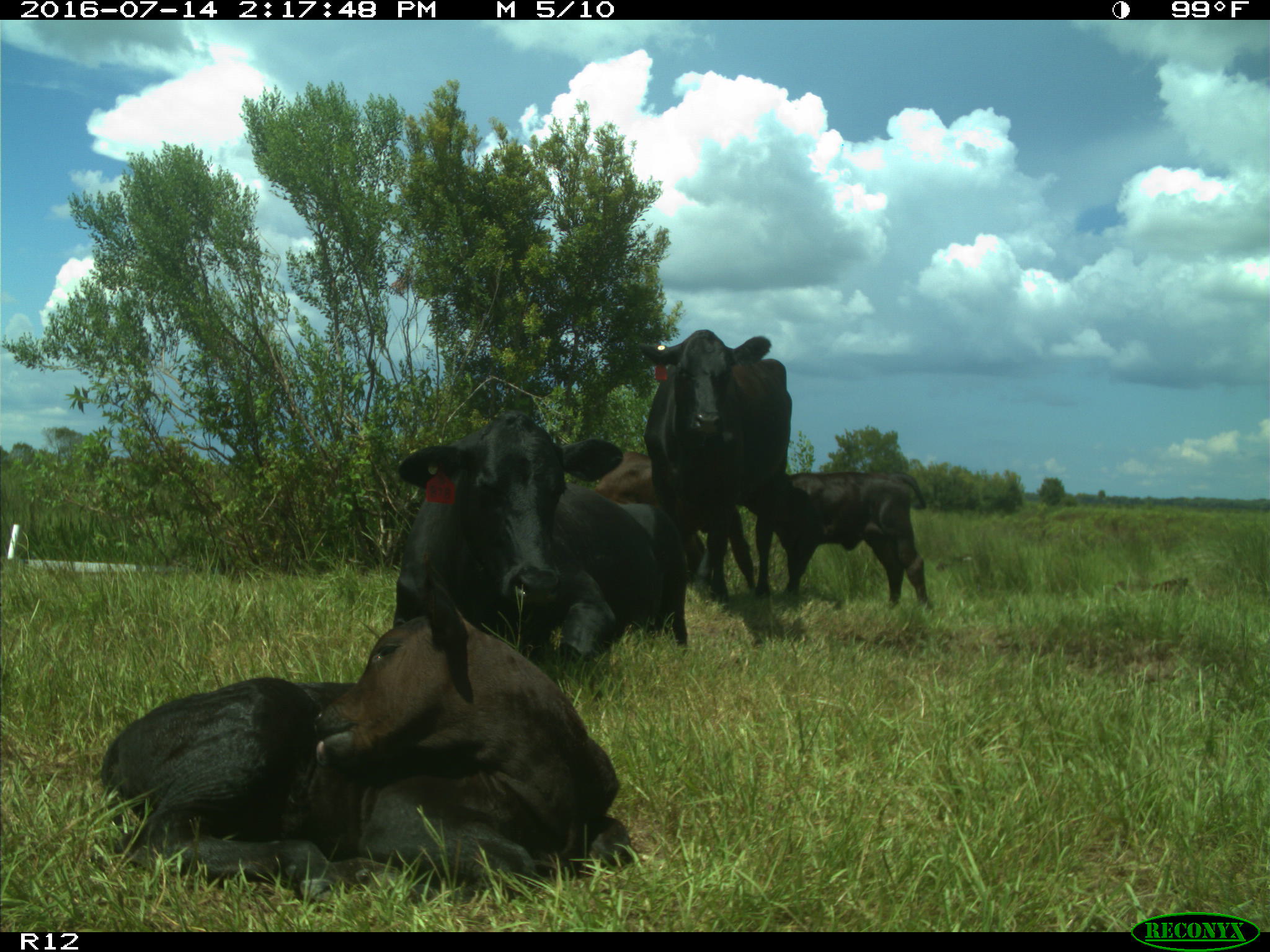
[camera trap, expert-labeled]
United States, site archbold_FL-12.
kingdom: Animalia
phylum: Chordata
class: Mammalia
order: Artiodactyla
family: Bovidae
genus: Bos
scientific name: Bos taurus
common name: domestic cow